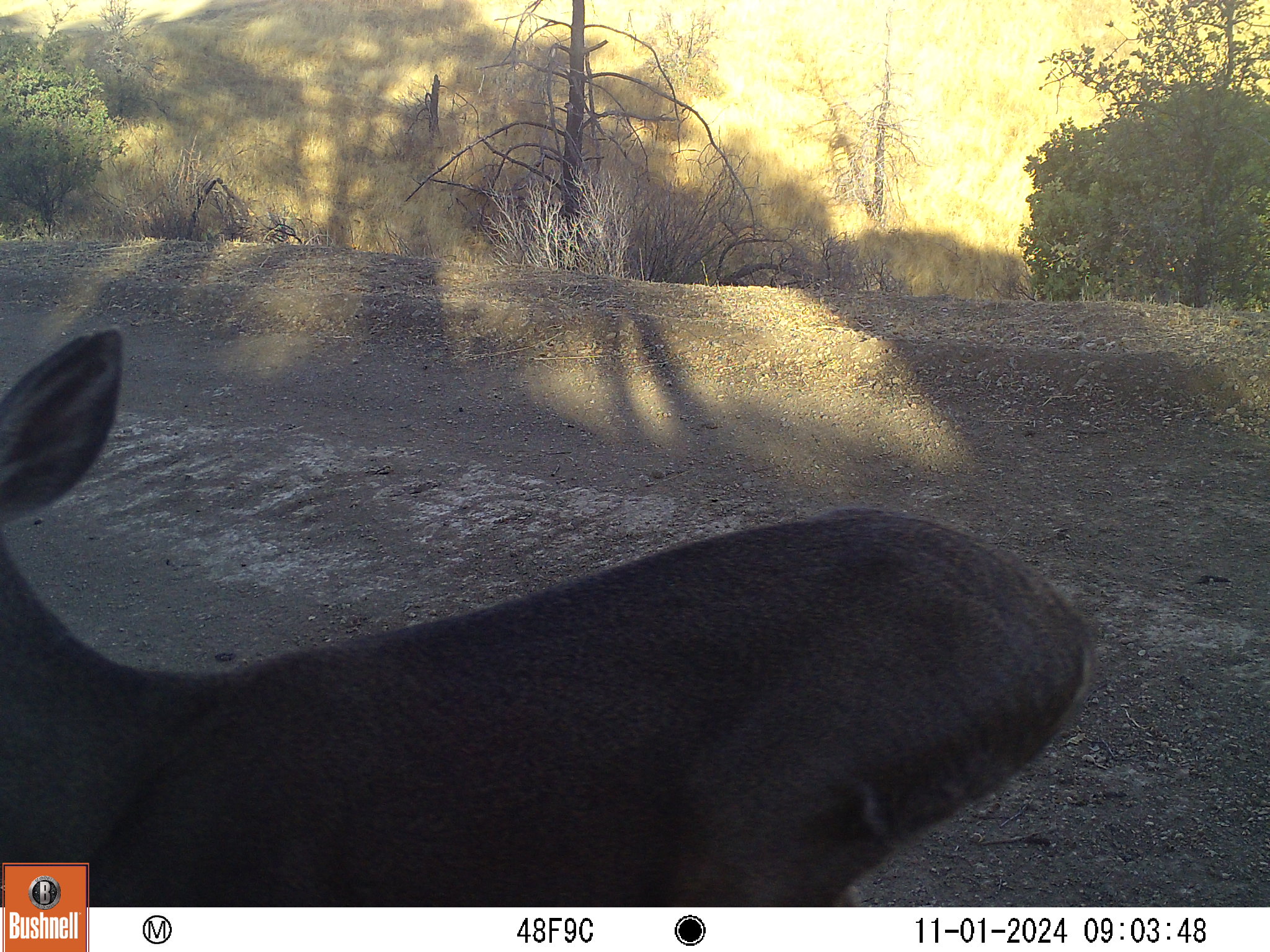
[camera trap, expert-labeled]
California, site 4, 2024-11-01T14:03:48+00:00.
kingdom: Animalia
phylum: Chordata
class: Mammalia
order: Artiodactyla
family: Cervidae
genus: Odocoileus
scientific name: Odocoileus hemionus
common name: mule deer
Mule deer (Odocoileus hemionus).